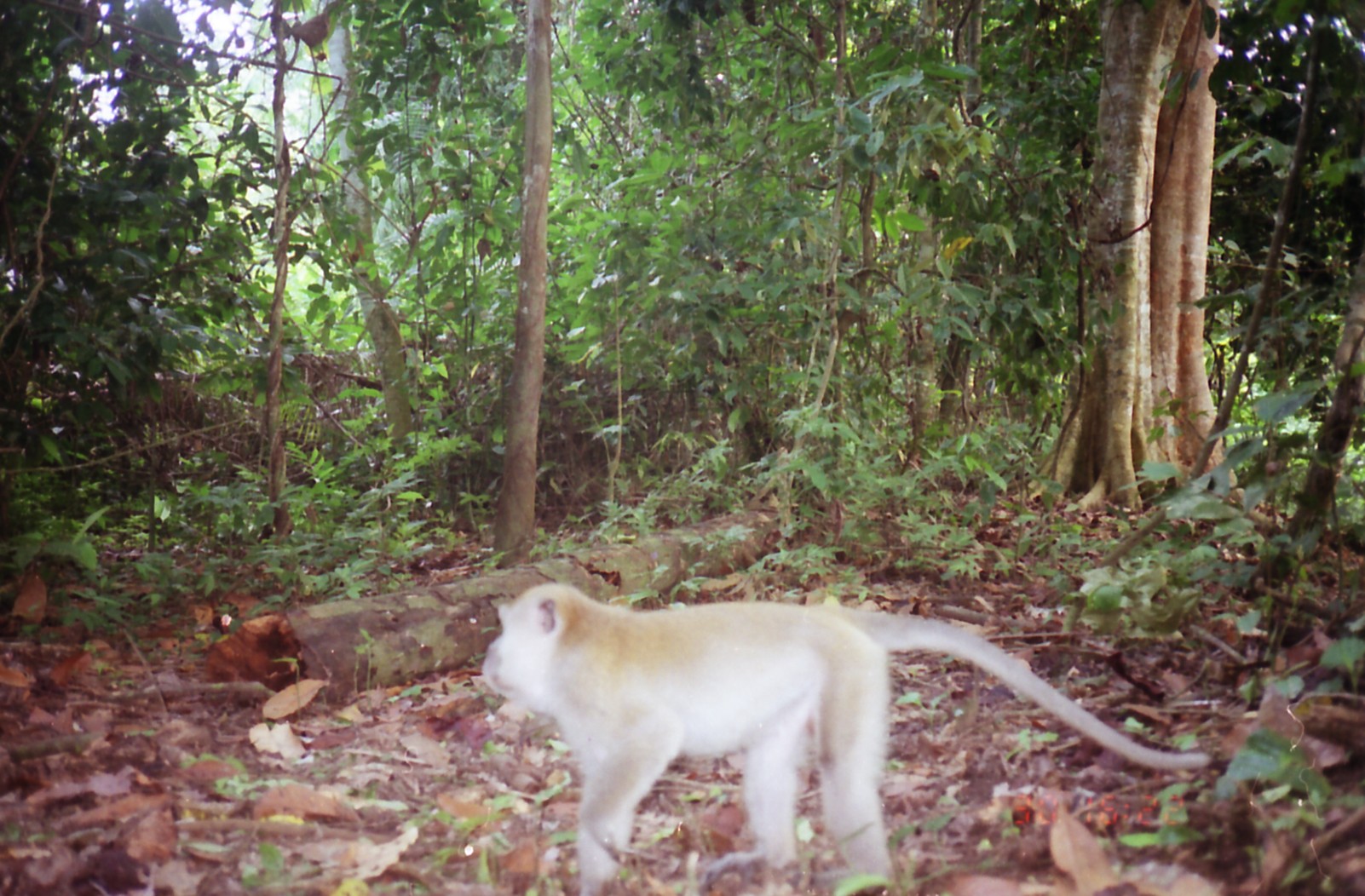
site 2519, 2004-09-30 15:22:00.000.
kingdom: Animalia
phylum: Chordata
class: Mammalia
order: Primates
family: Cercopithecidae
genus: Macaca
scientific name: Macaca fascicularis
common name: crab-eating macaque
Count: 1.